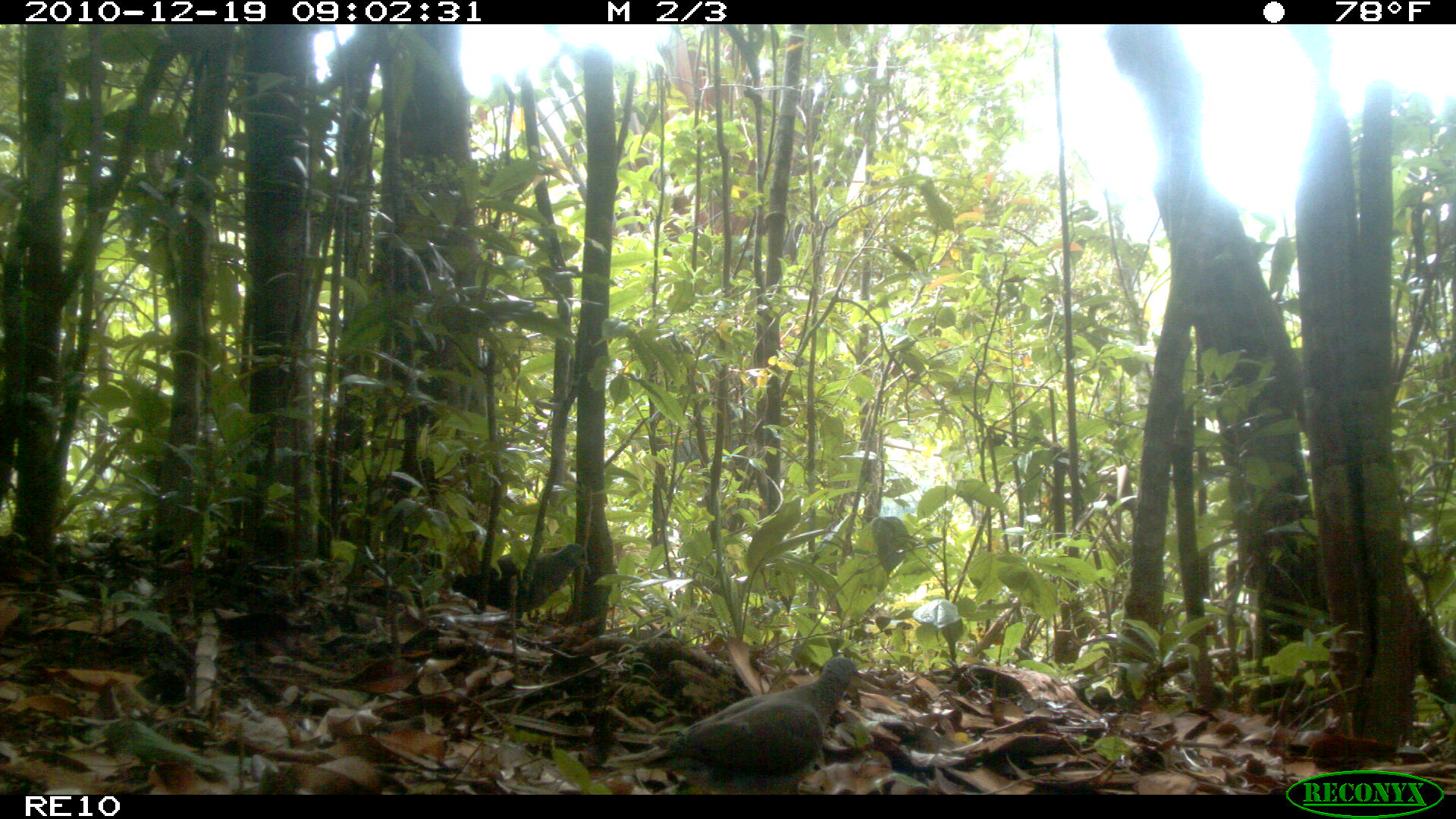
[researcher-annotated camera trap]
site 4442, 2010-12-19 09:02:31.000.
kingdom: Animalia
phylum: Chordata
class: Aves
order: Columbiformes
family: Columbidae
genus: Streptopelia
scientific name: Streptopelia picturata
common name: malagasy turtle dove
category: nesoenas picturata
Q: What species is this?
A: Nesoenas picturata (malagasy turtle dove) (Streptopelia picturata).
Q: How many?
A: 1.